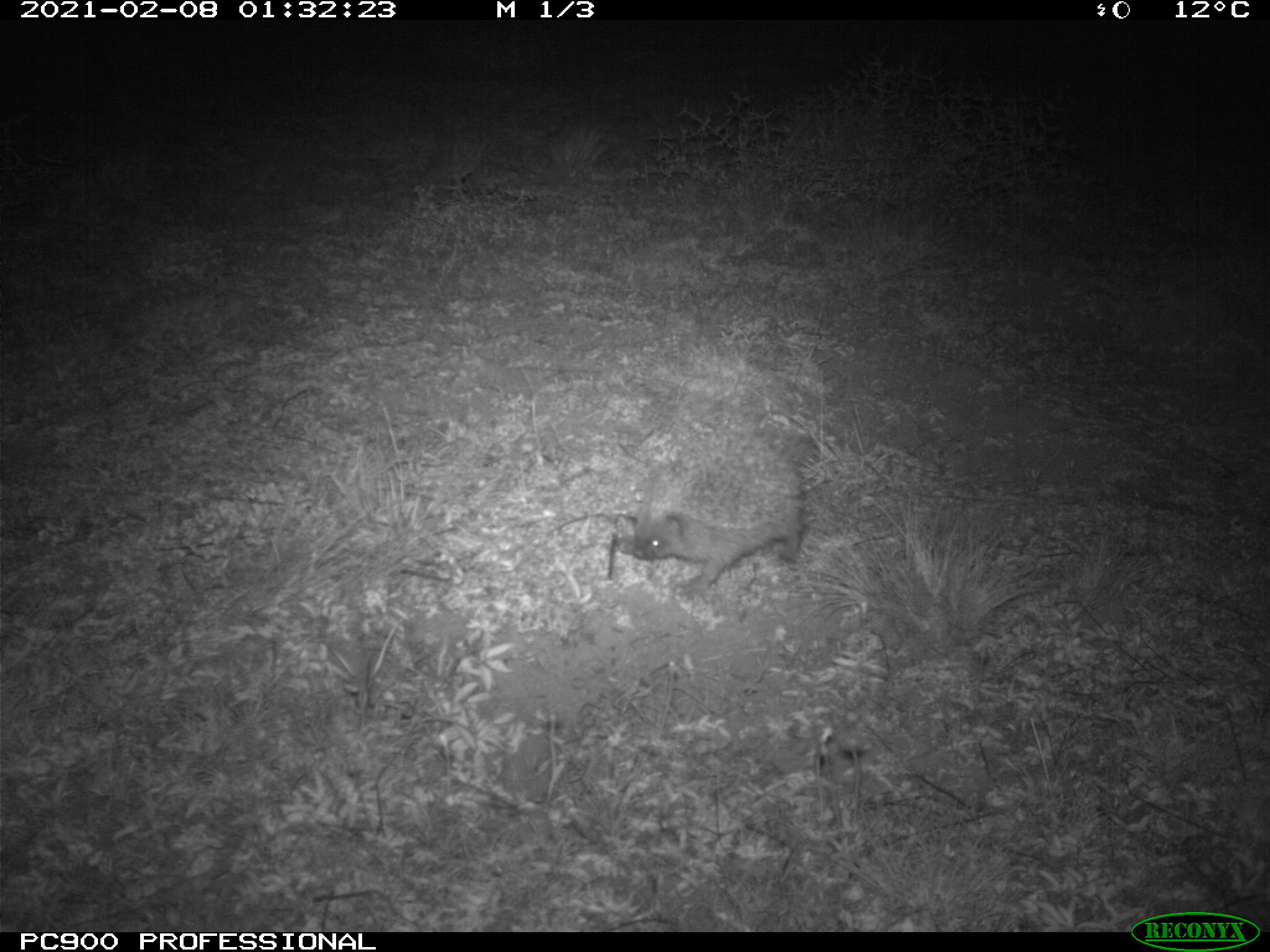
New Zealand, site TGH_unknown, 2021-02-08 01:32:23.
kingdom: Animalia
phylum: Chordata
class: Mammalia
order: Eulipotyphla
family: Erinaceidae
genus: Erinaceus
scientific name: Erinaceus europaeus europaeus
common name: european hedgehog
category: hedgehog